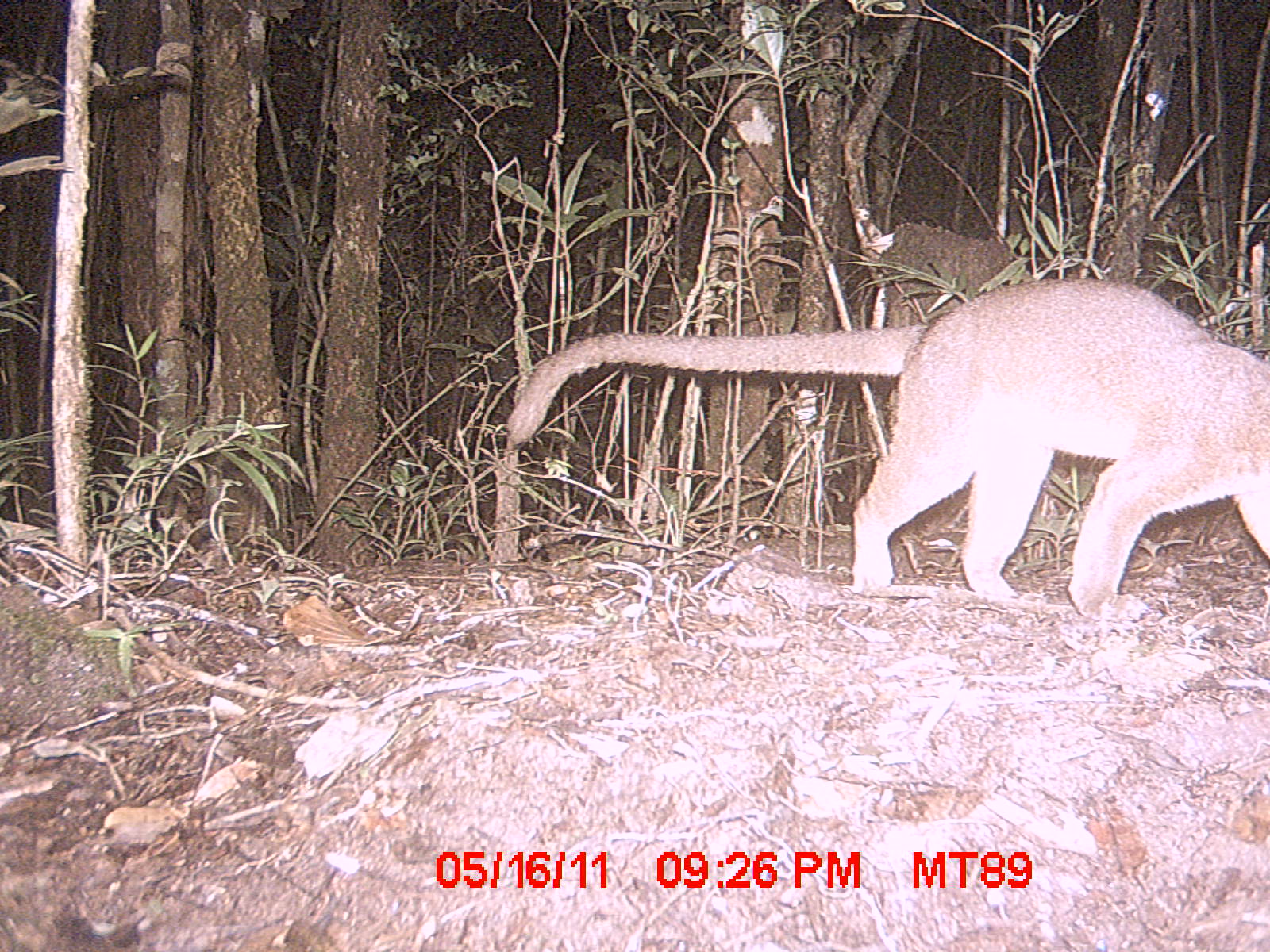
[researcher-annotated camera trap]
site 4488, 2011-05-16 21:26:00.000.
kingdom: Animalia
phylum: Chordata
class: Mammalia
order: Carnivora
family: Eupleridae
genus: Cryptoprocta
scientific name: Cryptoprocta ferox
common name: fossa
Cryptoprocta ferox (fossa), count 1.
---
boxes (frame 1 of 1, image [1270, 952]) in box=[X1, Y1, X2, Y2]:
cryptoprocta ferox: box=[506, 278, 1270, 628]